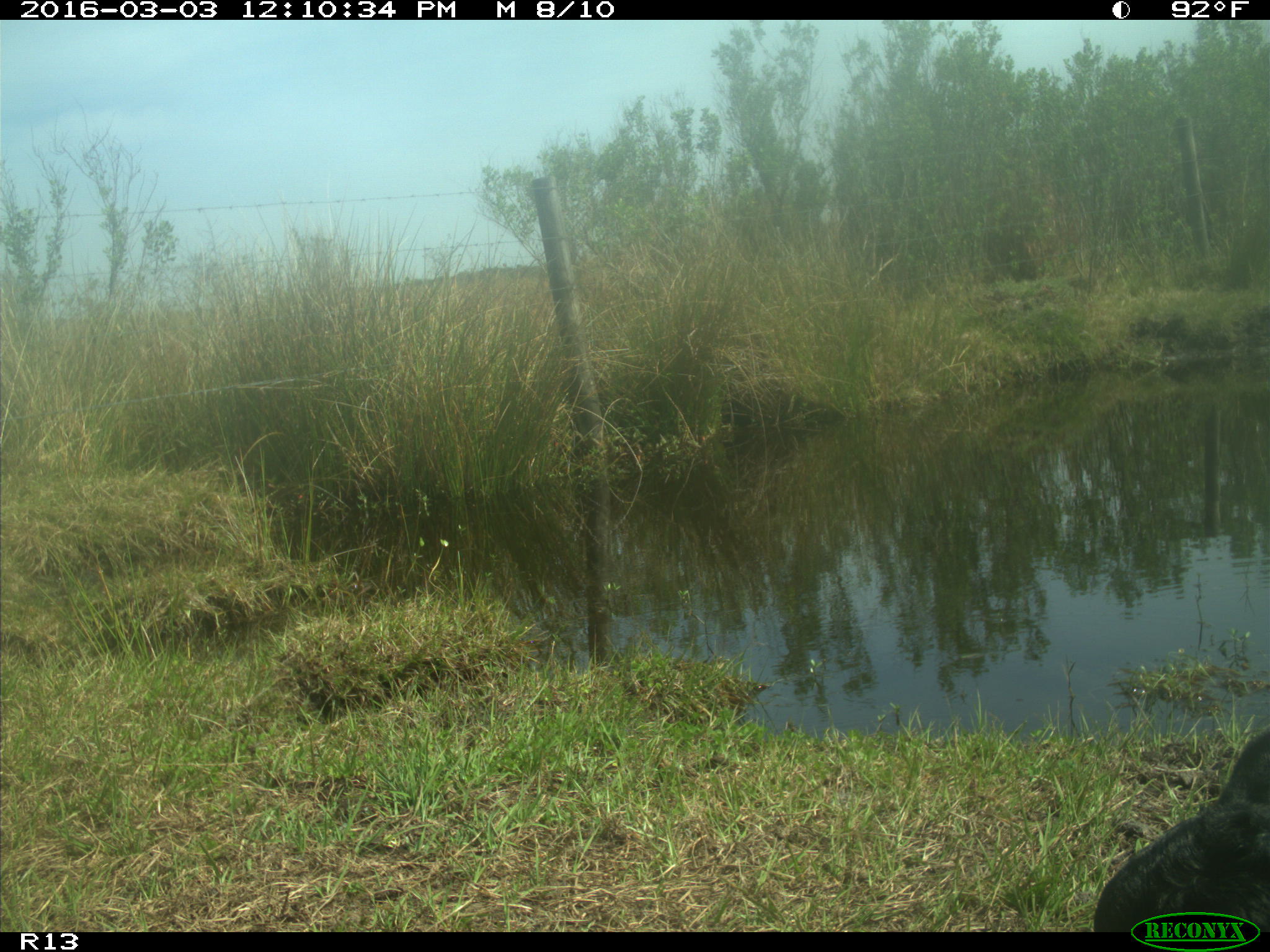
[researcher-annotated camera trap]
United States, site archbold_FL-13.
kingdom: Animalia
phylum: Chordata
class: Mammalia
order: Artiodactyla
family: Bovidae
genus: Bos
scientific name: Bos taurus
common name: domestic cow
Bos taurus (domestic cow).